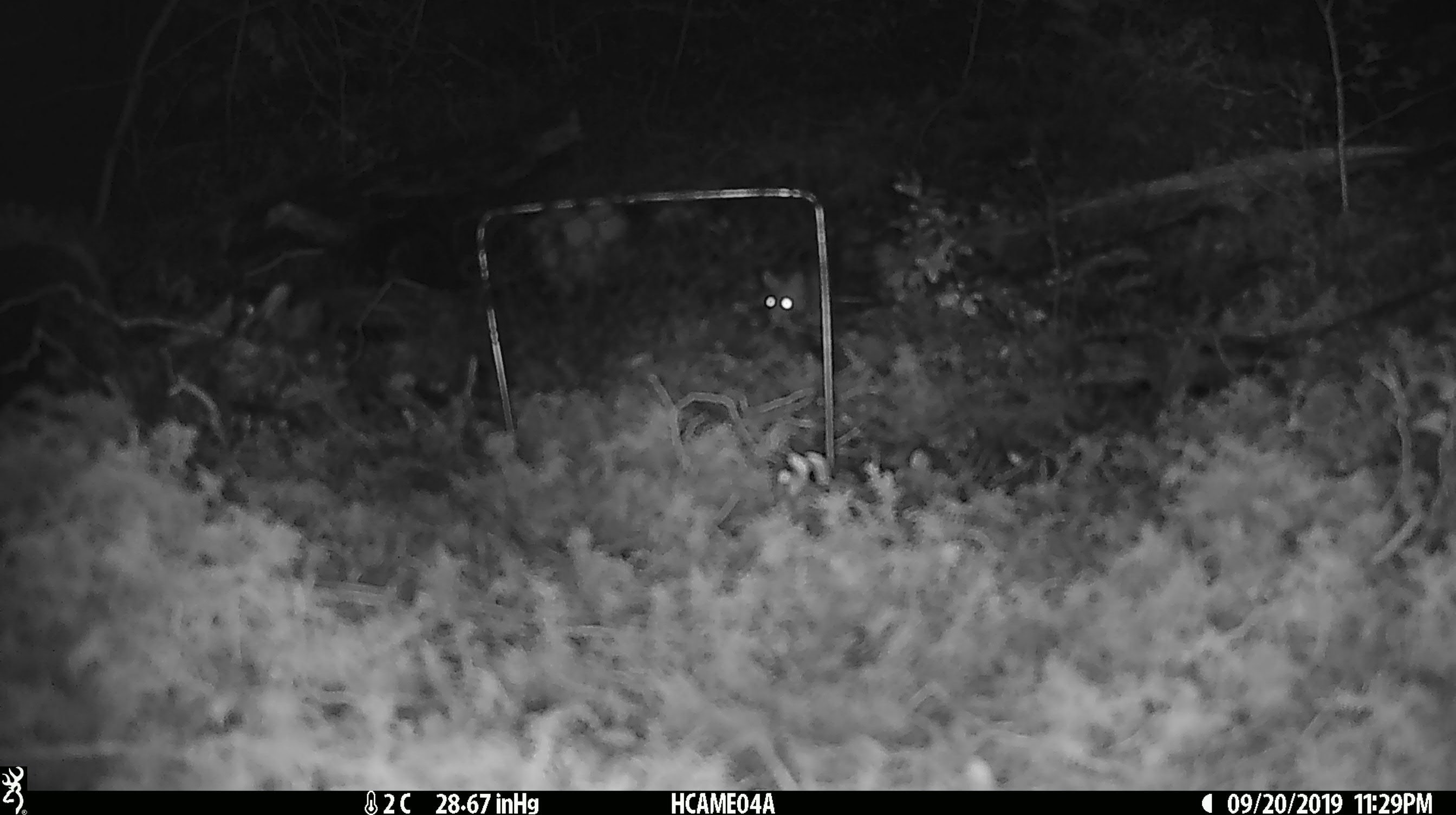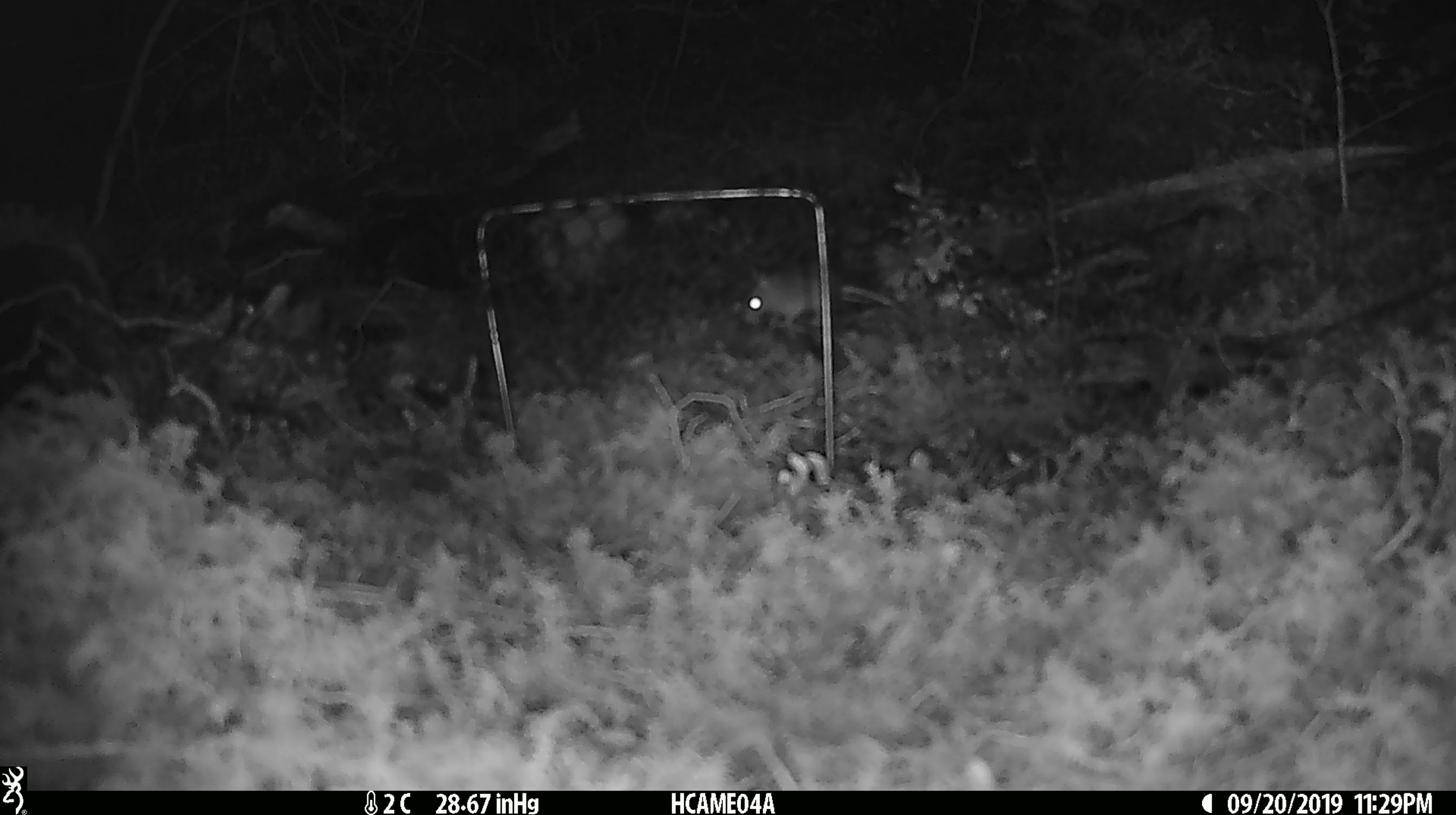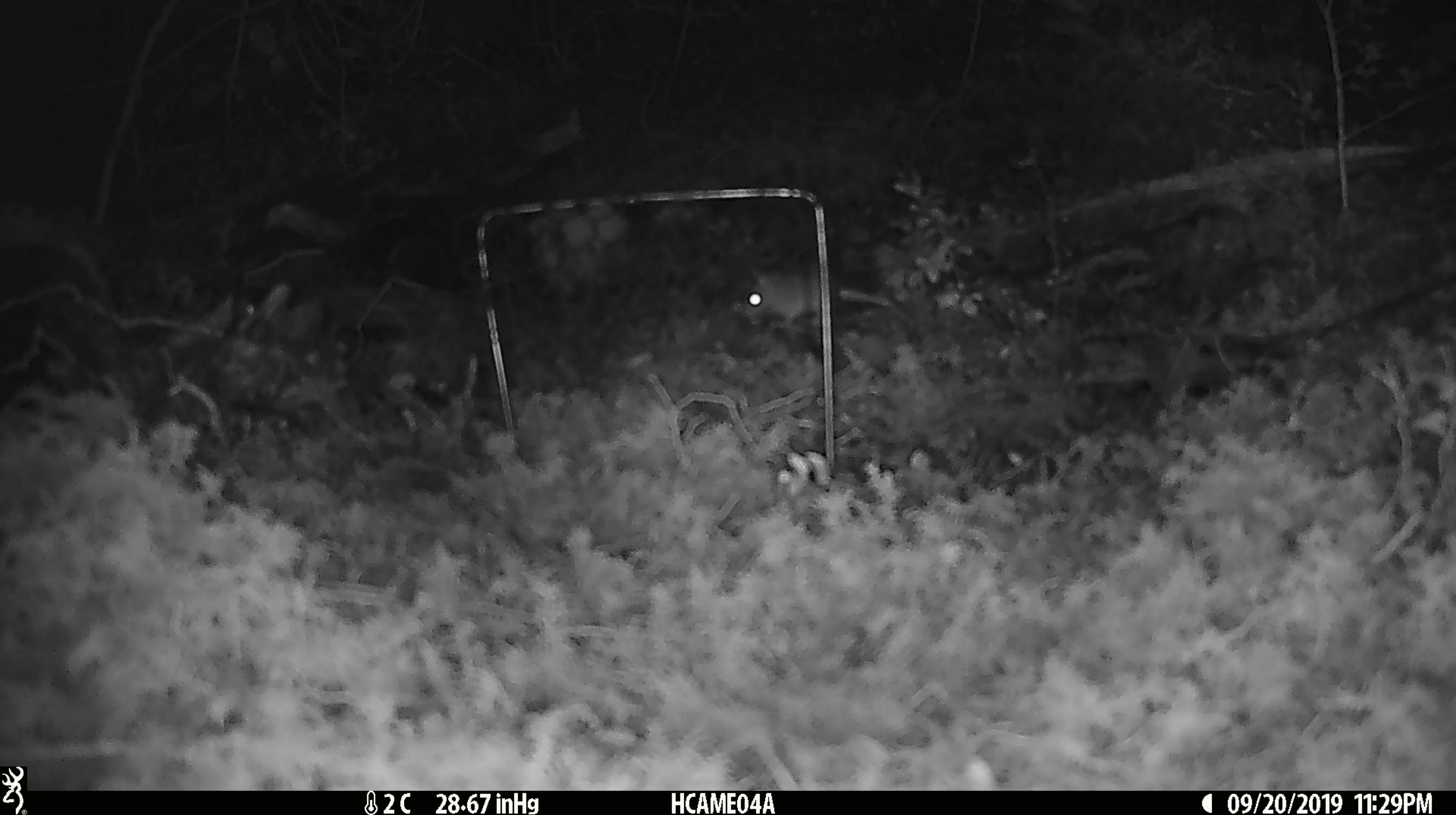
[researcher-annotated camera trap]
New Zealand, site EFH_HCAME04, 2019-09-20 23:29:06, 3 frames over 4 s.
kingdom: Animalia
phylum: Chordata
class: Mammalia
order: Rodentia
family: Muridae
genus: Mus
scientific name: Mus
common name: mouse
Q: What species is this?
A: Mouse (Mus).